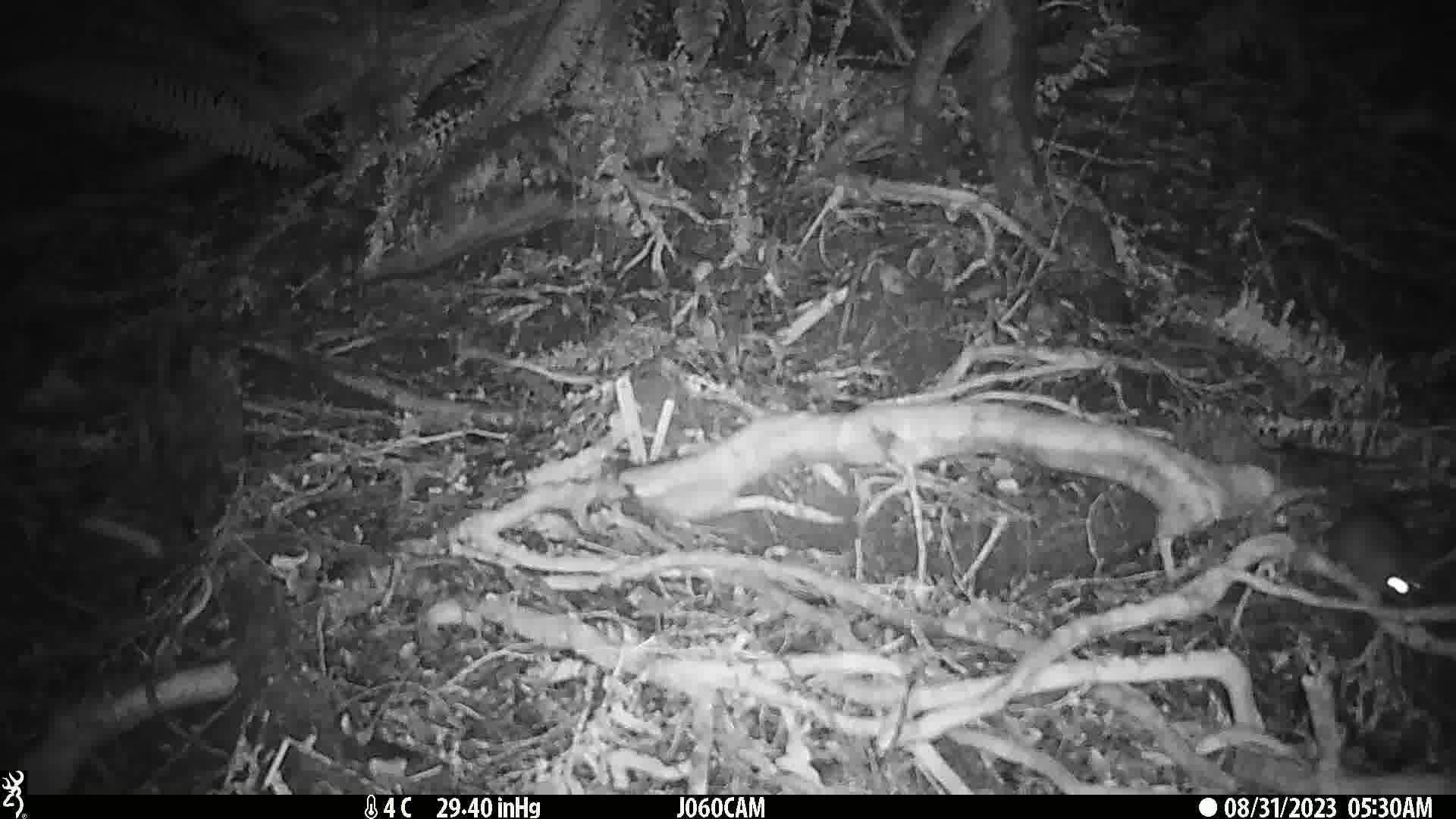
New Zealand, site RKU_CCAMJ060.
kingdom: Animalia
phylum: Chordata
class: Mammalia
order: Rodentia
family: Muridae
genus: Rattus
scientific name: Rattus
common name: rat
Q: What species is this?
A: Rat (Rattus).